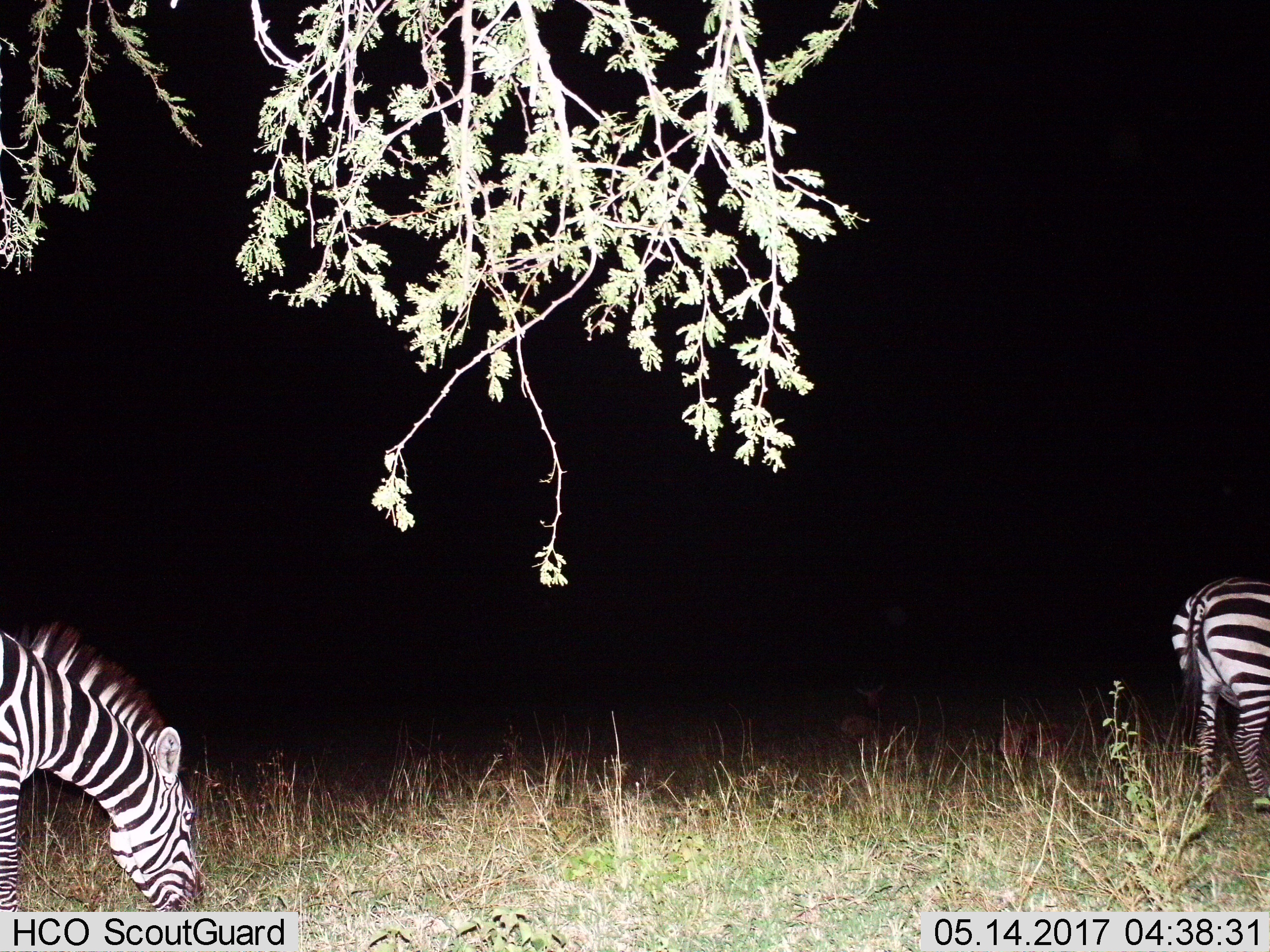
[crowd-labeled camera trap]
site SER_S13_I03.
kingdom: Animalia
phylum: Chordata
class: Mammalia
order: Perissodactyla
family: Equidae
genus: Equus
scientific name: Equus quagga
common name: plains zebra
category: zebraplains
Zebraplains (plains zebra) (Equus quagga), count 2. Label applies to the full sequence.